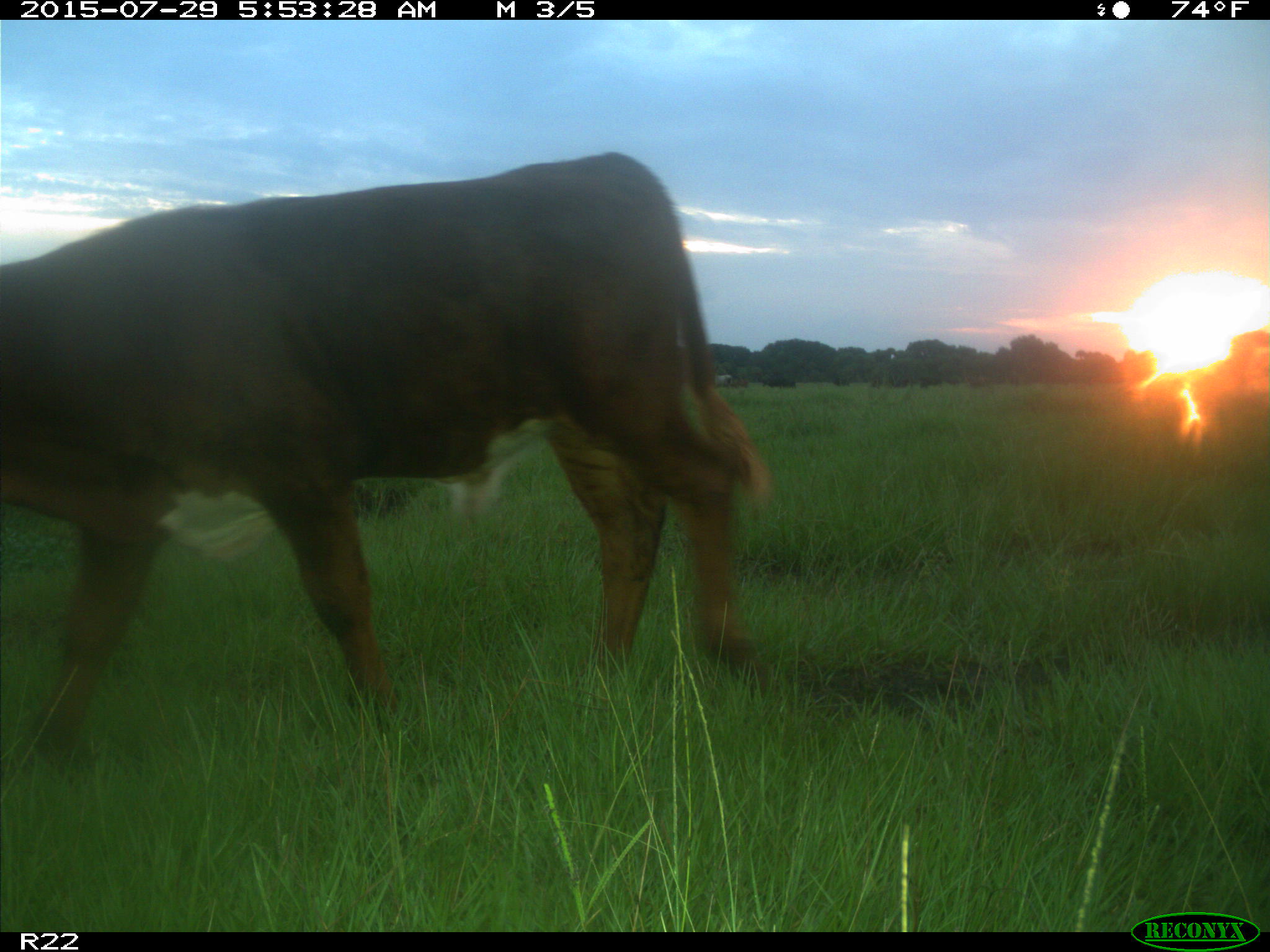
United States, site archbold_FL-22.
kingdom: Animalia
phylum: Chordata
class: Mammalia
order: Artiodactyla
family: Bovidae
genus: Bos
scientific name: Bos taurus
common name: domestic cow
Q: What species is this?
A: Bos taurus (domestic cow).